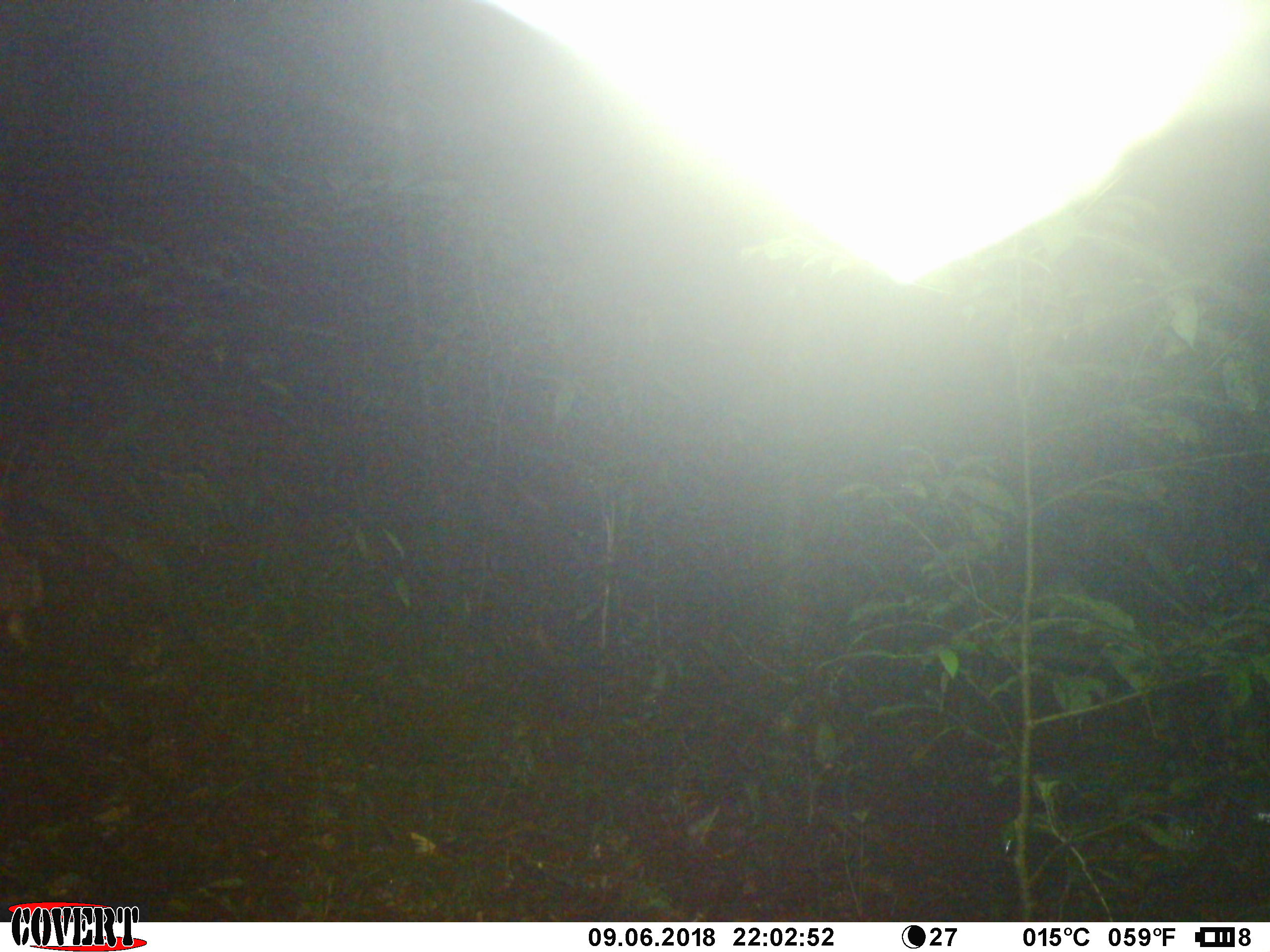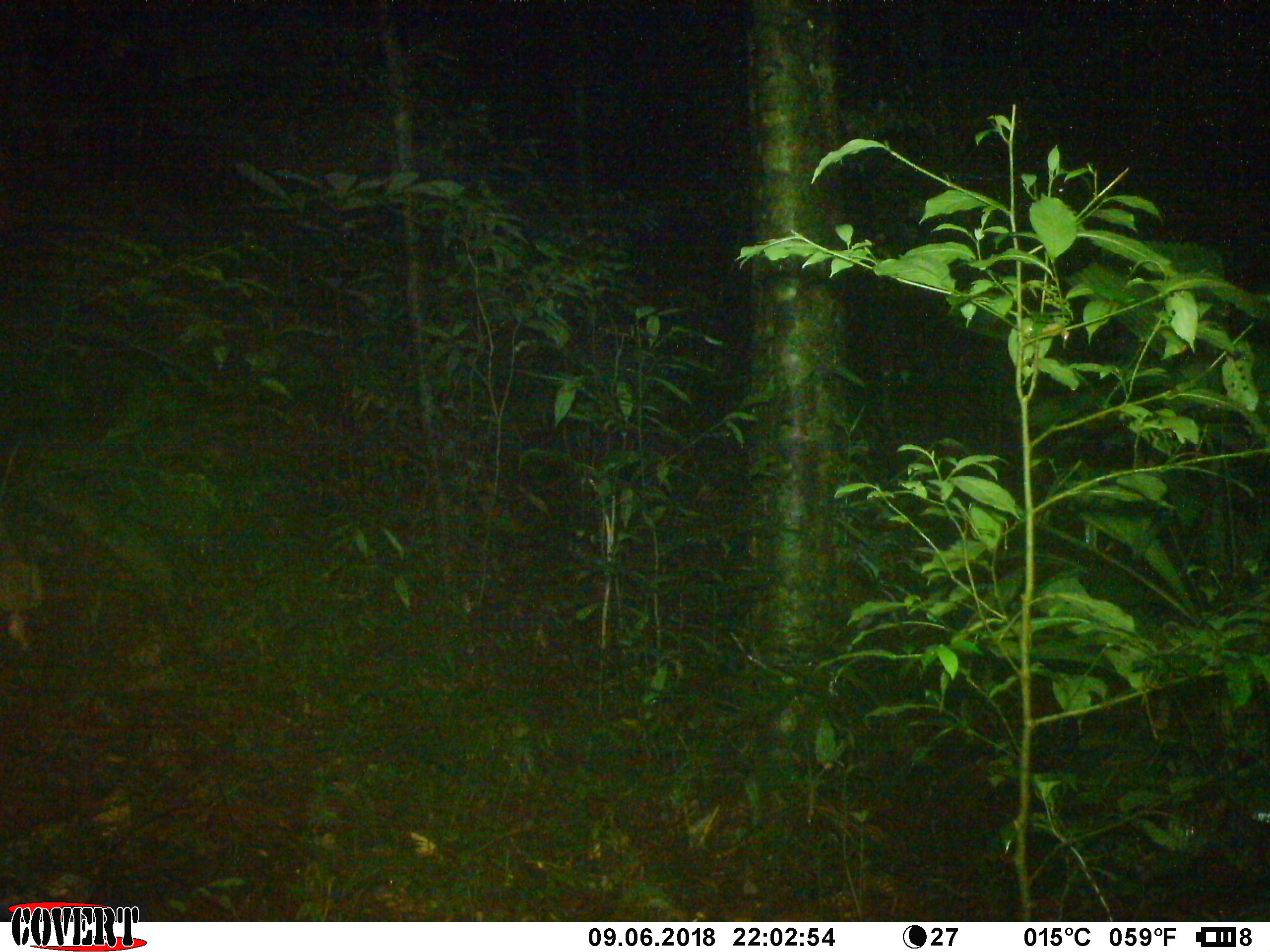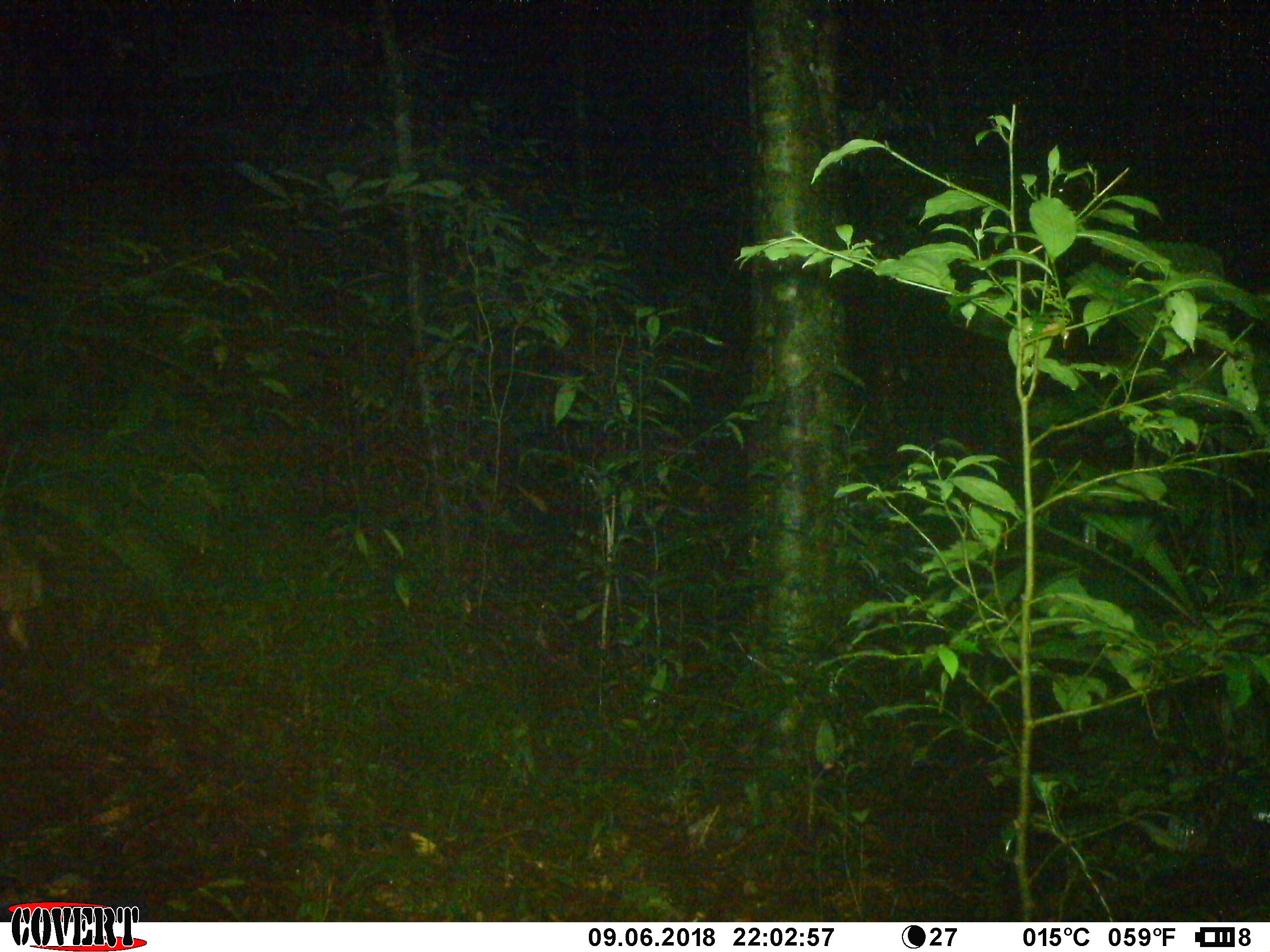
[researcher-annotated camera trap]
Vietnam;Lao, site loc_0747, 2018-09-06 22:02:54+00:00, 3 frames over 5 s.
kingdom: Animalia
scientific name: Animalia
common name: animal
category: unidentified animal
Unidentified animal (animal) (Animalia). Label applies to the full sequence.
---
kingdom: Animalia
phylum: Chordata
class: Mammalia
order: Primates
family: Cercopithecidae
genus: Macaca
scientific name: Macaca arctoides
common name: stump-tailed macaque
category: stump tailed macaque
Stump tailed macaque (stump-tailed macaque) (Macaca arctoides). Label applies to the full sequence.